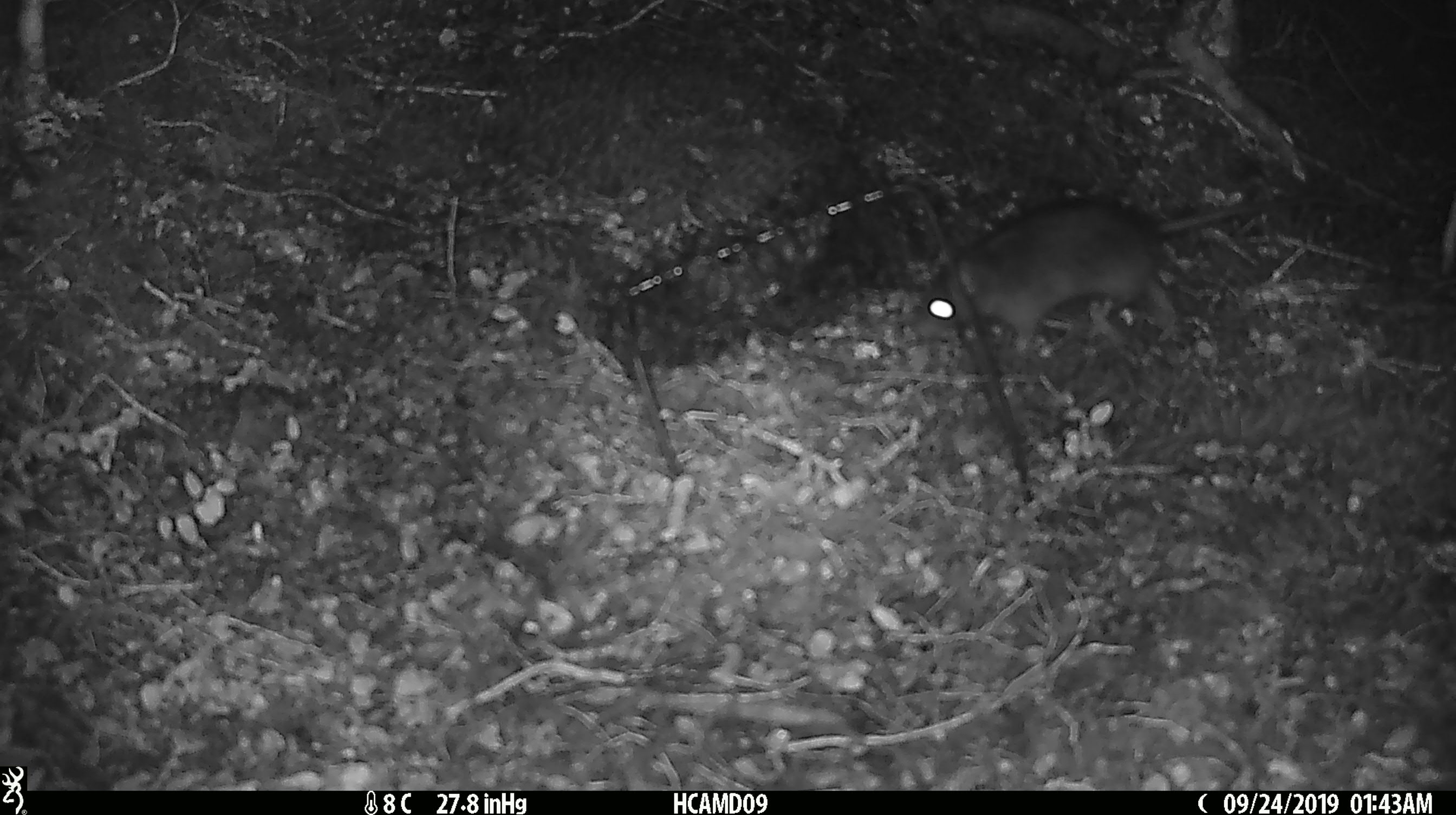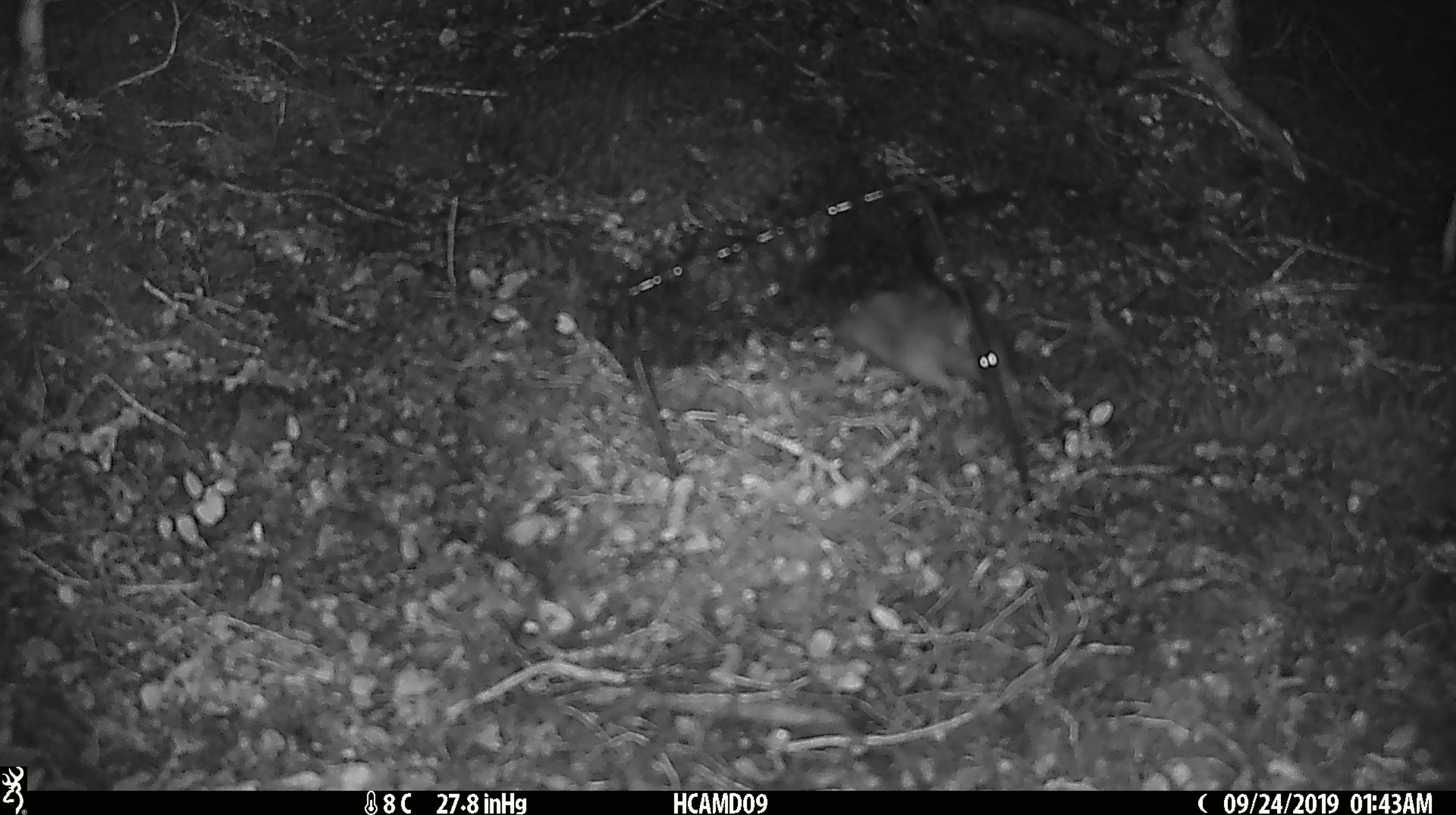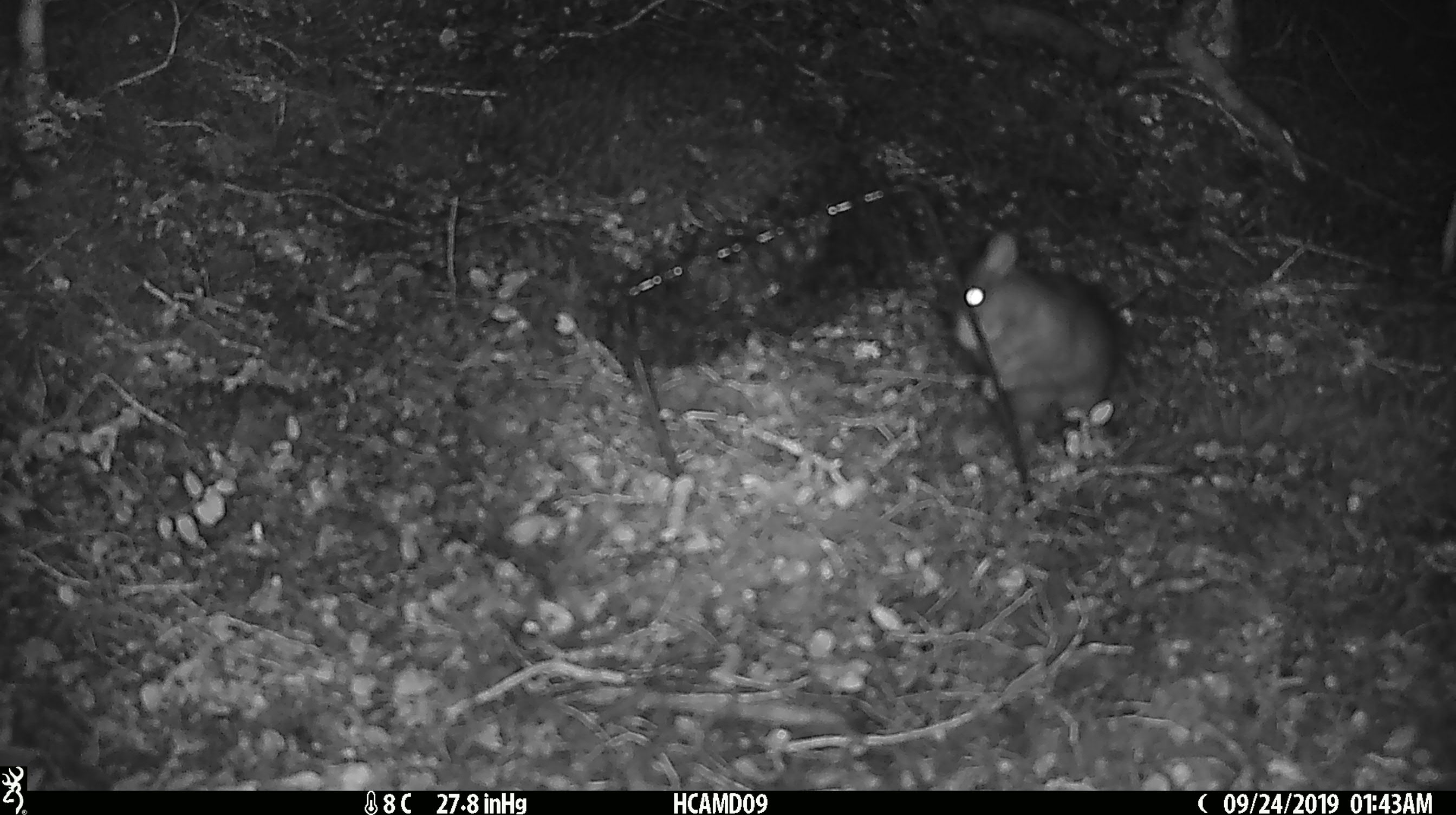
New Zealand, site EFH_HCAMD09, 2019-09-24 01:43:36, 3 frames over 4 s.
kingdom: Animalia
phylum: Chordata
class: Mammalia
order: Rodentia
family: Muridae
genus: Rattus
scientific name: Rattus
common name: rat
Rat (Rattus).